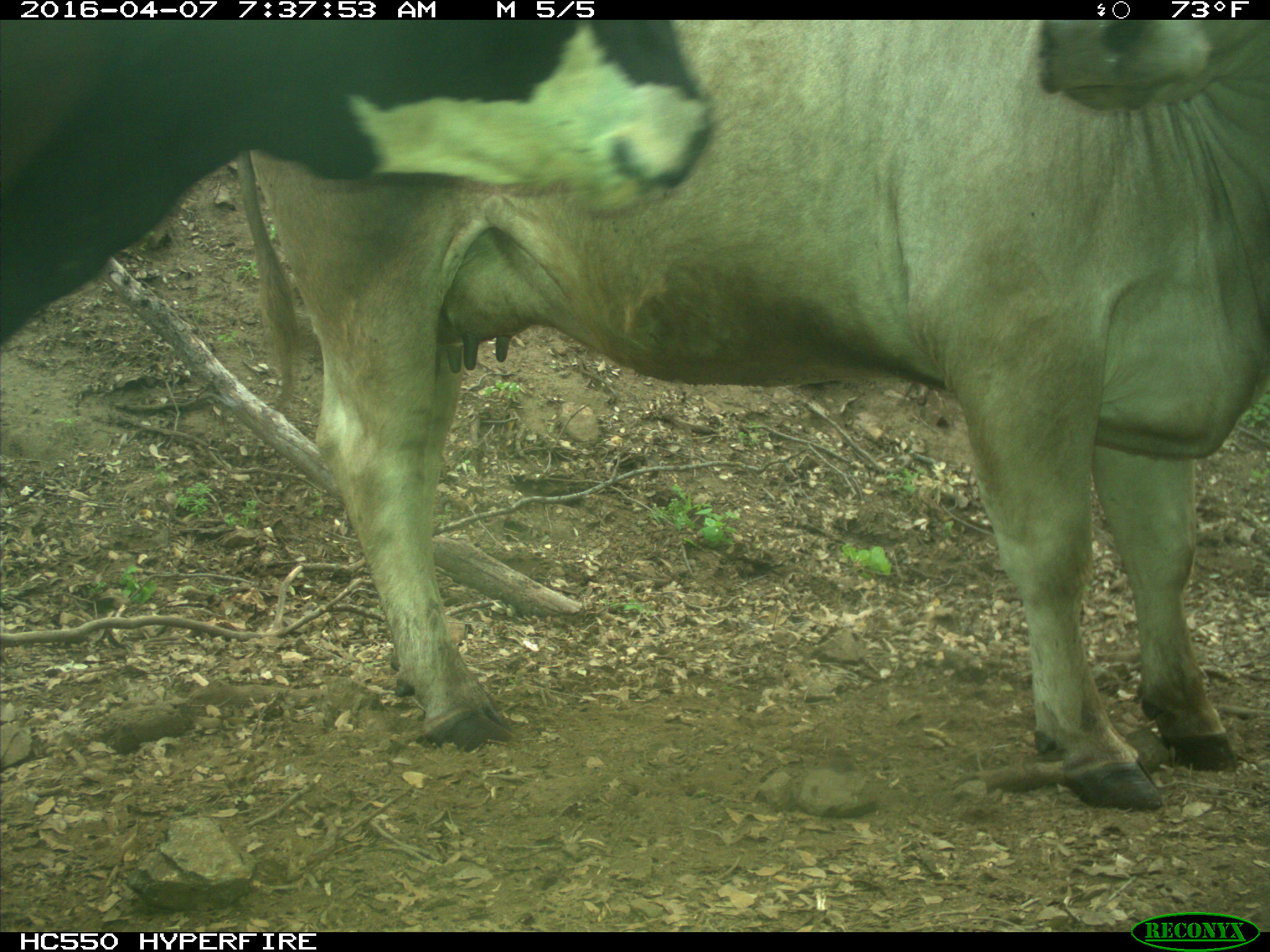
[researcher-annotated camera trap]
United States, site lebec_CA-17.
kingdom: Animalia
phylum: Chordata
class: Mammalia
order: Artiodactyla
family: Bovidae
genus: Bos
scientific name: Bos taurus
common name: domestic cow